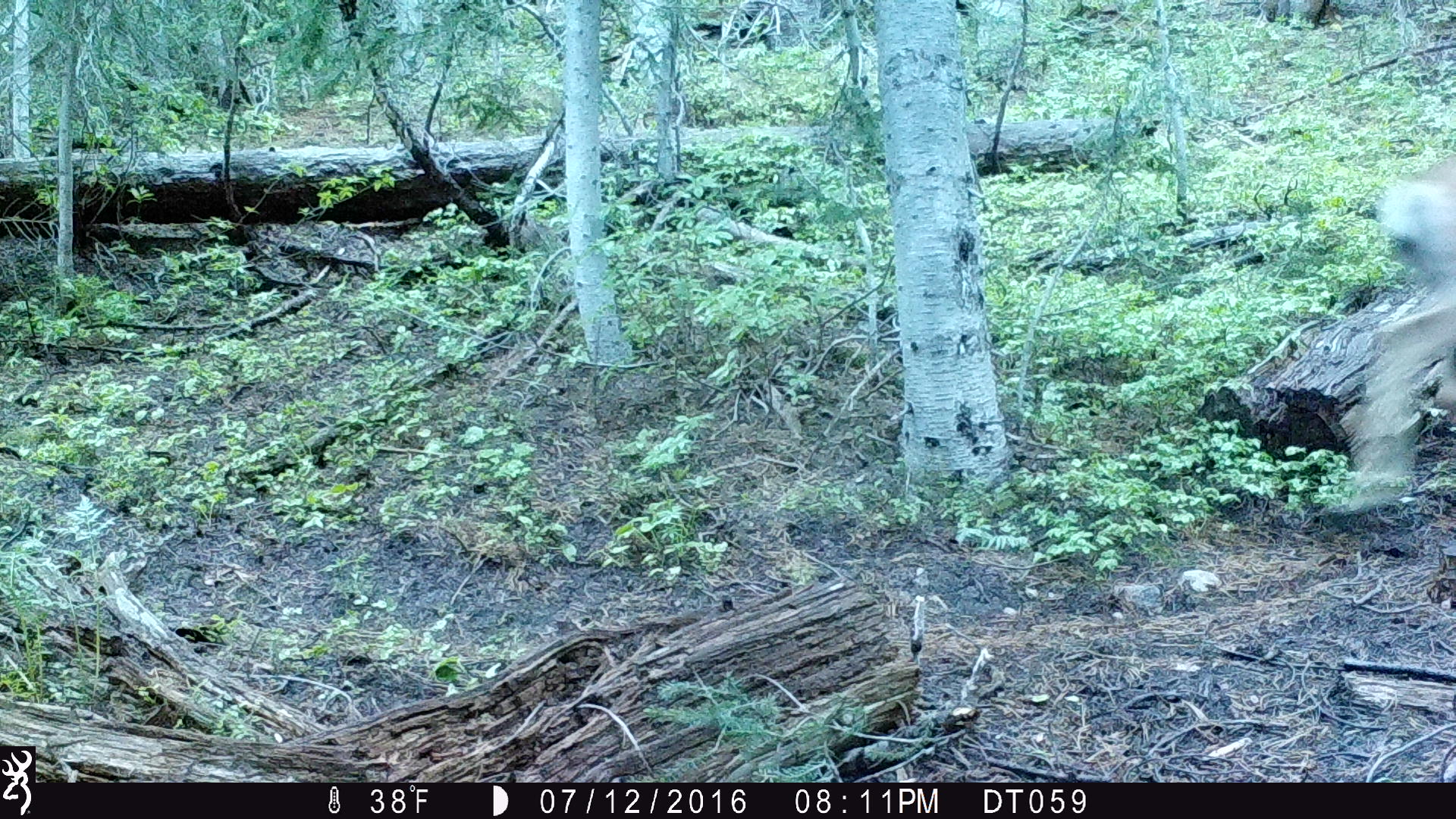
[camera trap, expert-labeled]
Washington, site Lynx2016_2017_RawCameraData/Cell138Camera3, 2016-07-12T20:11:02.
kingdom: Animalia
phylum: Chordata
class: Mammalia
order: Artiodactyla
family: Cervidae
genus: Odocoileus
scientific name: Odocoileus hemionus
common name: mule deer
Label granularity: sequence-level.